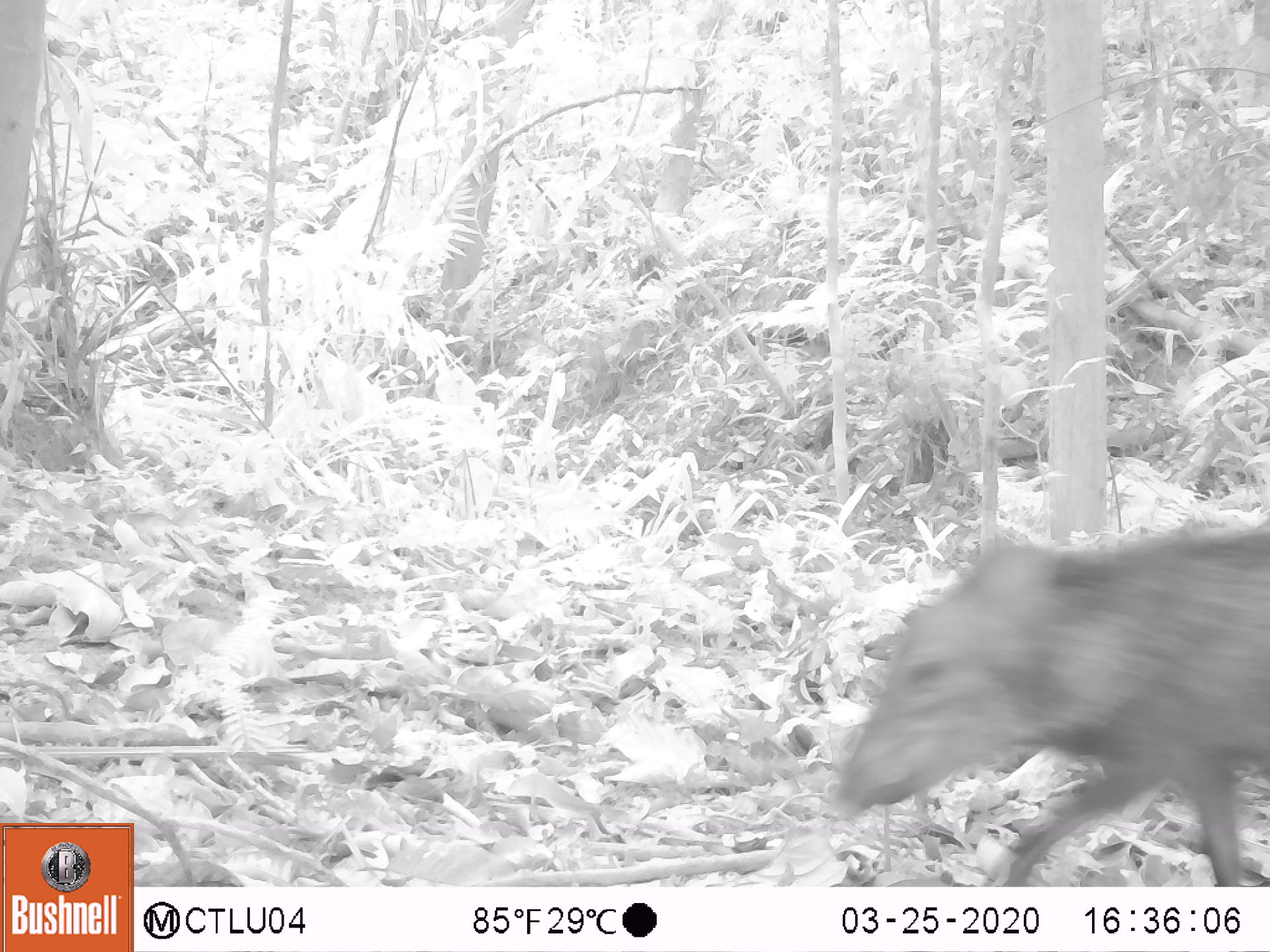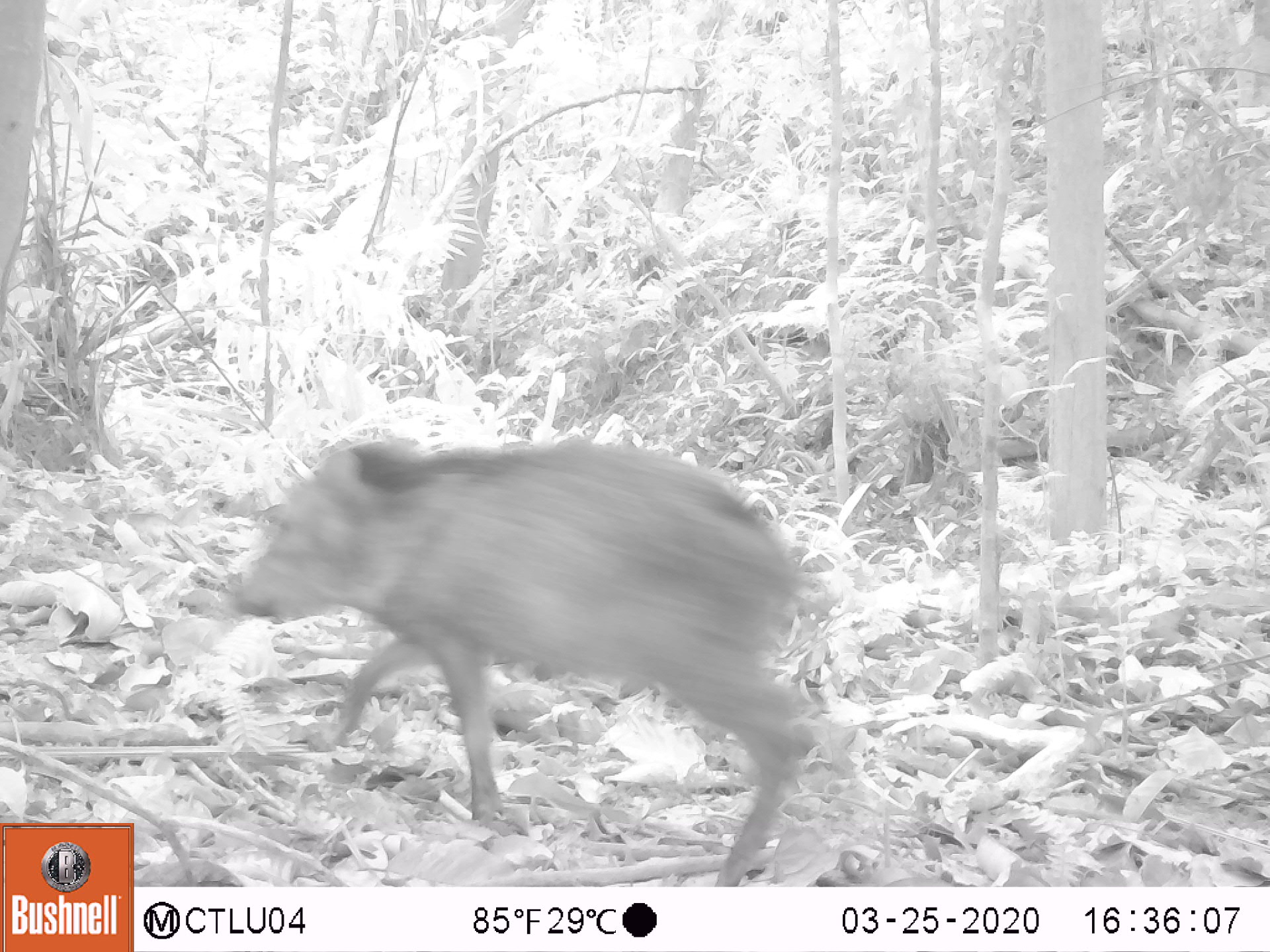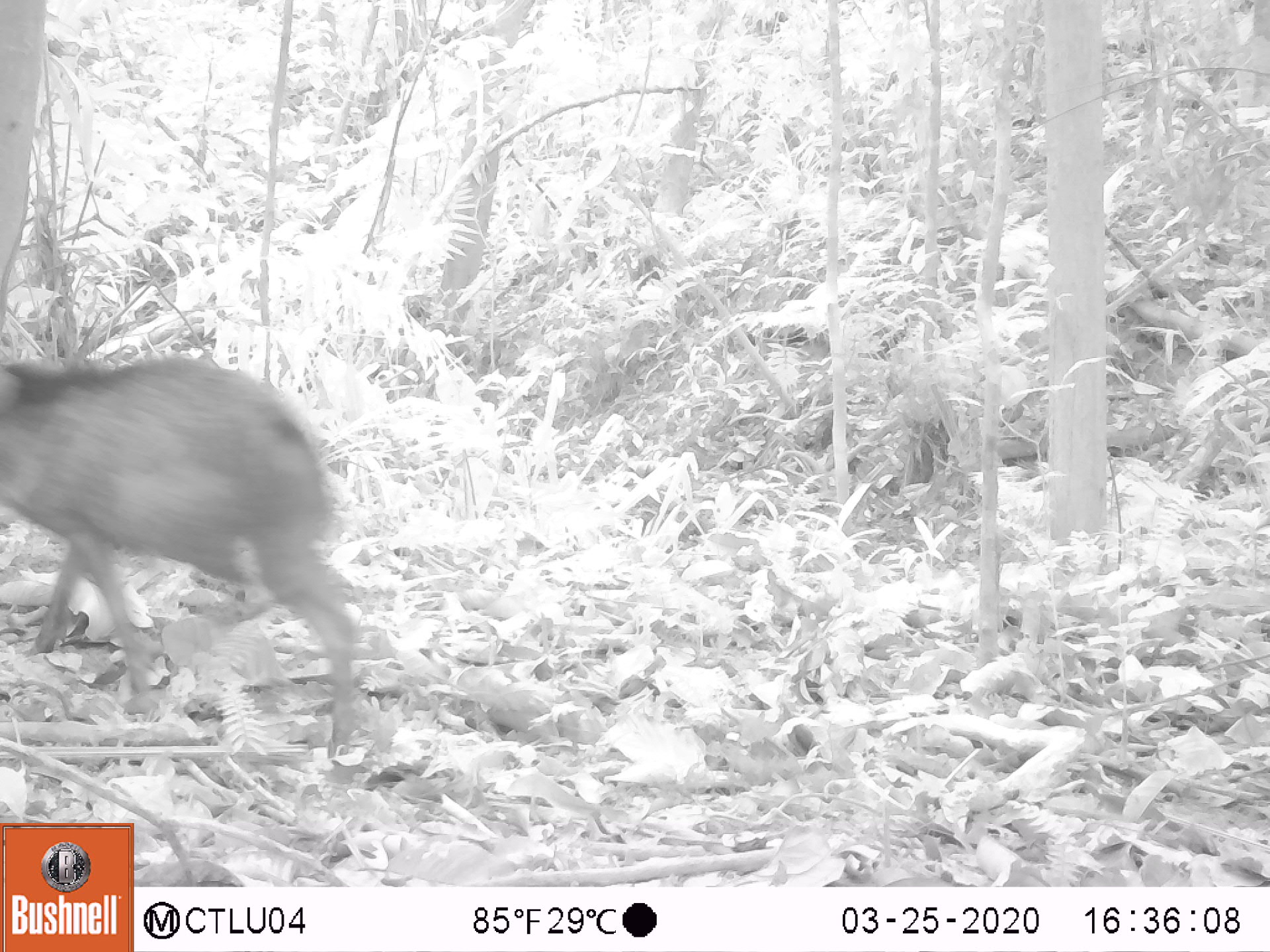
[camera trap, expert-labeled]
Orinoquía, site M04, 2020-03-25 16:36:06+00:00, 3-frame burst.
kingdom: Animalia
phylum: Chordata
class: Mammalia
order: Artiodactyla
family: Tayassuidae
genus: Pecari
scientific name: Pecari tajacu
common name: collared peccary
Collared peccary (Pecari tajacu).